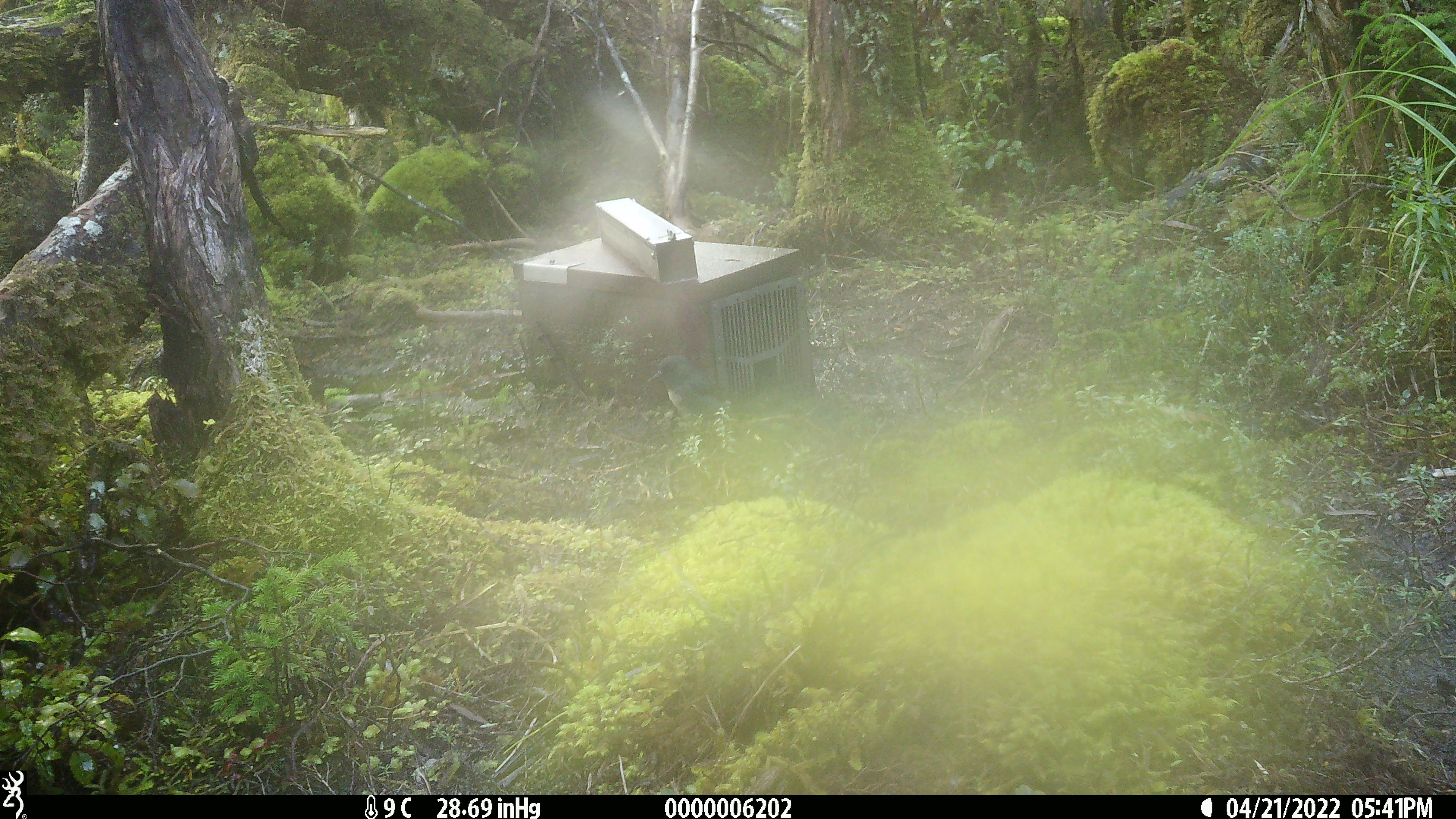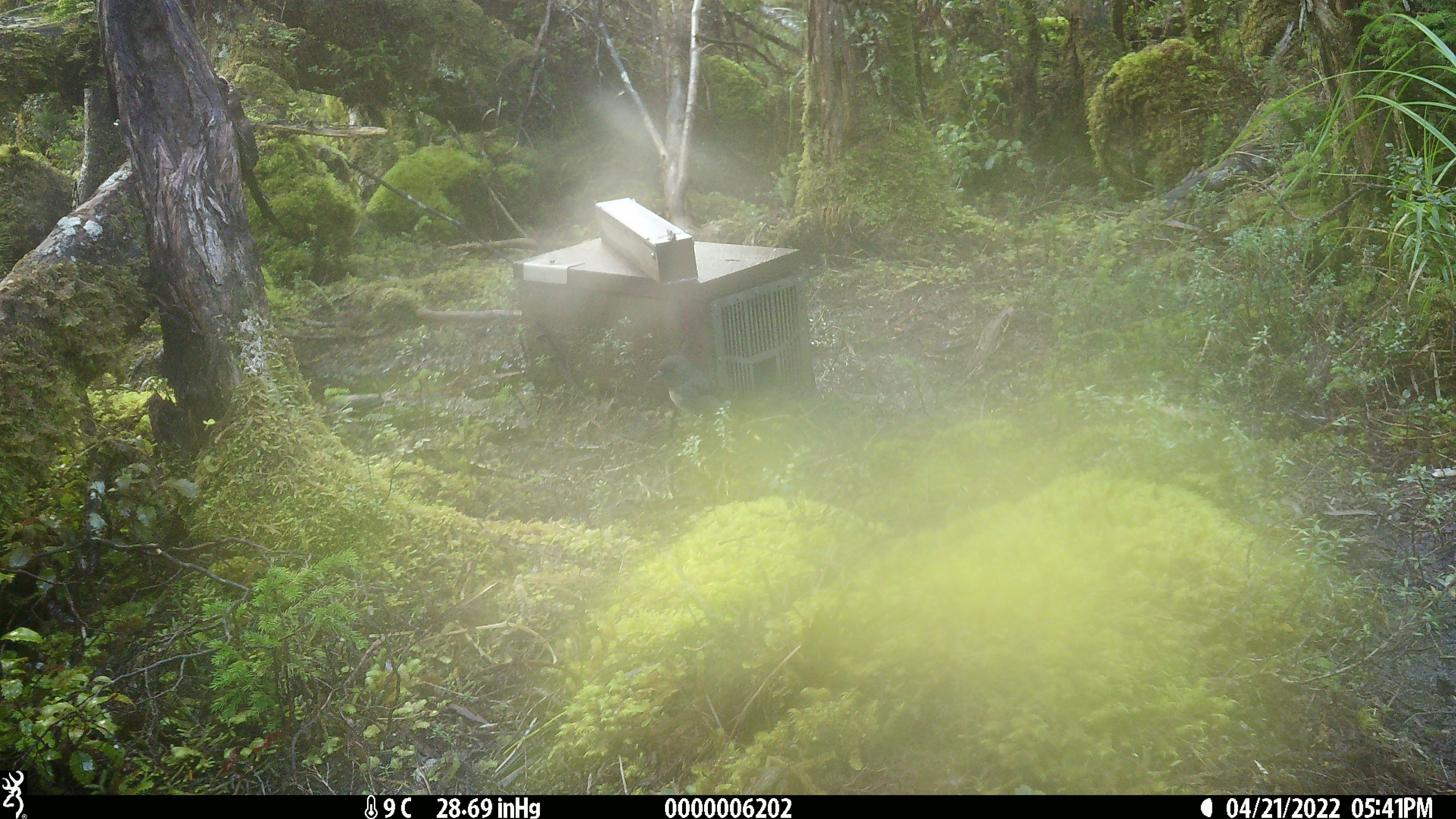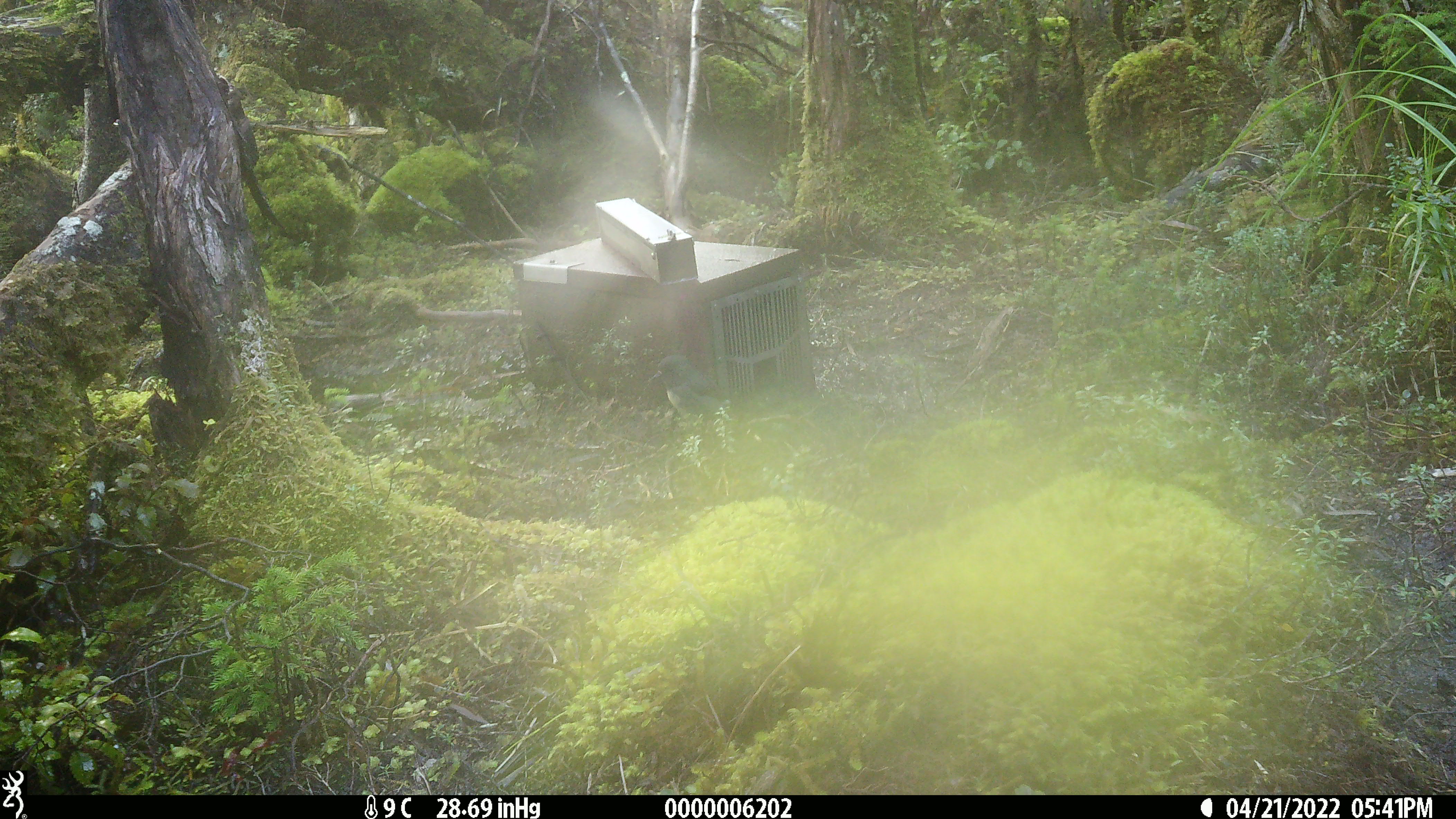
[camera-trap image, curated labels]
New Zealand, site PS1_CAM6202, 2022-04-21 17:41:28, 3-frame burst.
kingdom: Animalia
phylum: Chordata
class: Aves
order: Passeriformes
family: Petroicidae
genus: Petroica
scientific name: Petroica australis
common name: new zealand robin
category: robin